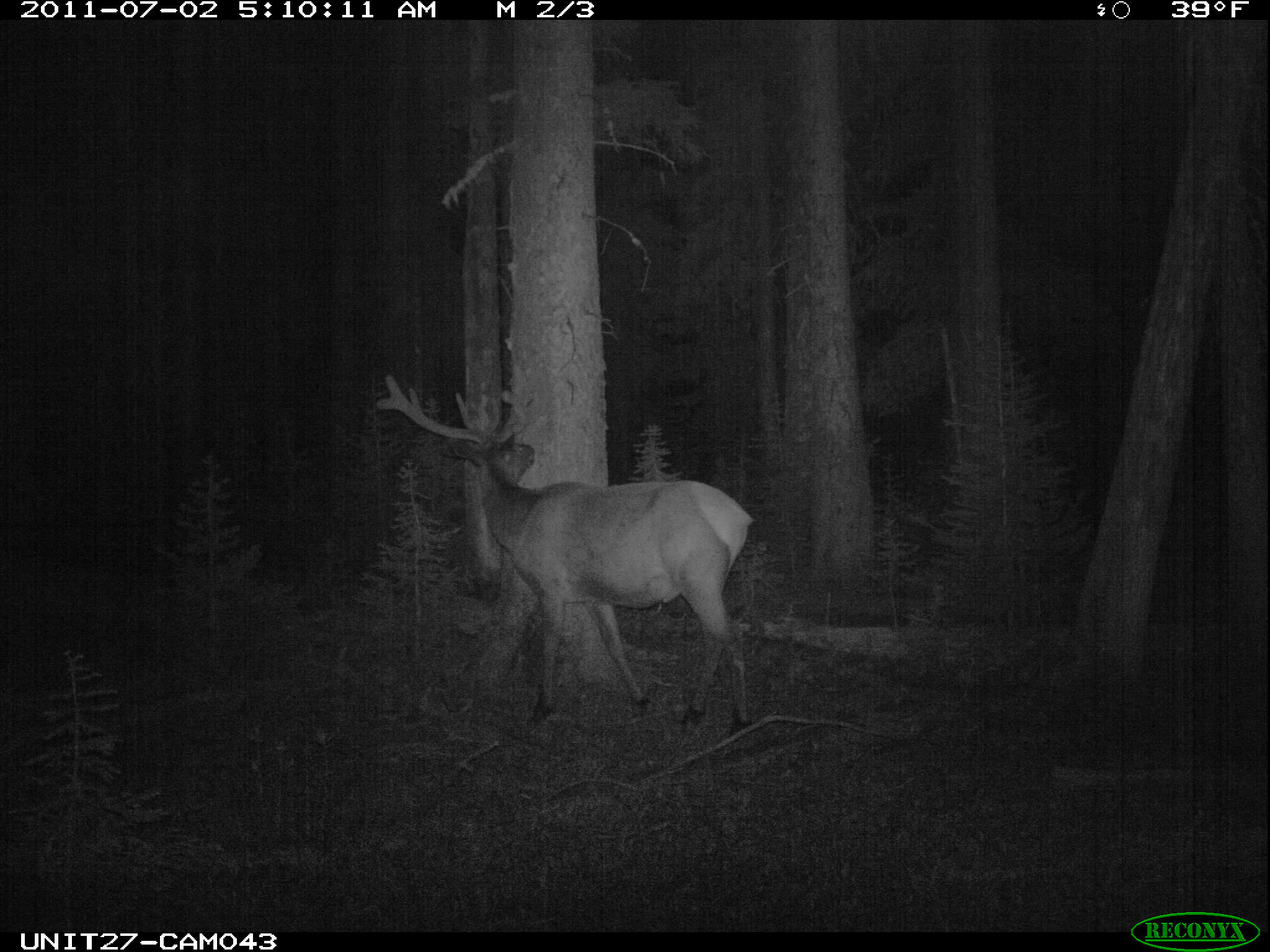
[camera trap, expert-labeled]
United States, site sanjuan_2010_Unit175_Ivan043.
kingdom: Animalia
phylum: Chordata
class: Mammalia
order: Artiodactyla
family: Cervidae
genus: Cervus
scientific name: Cervus elaphus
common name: red deer